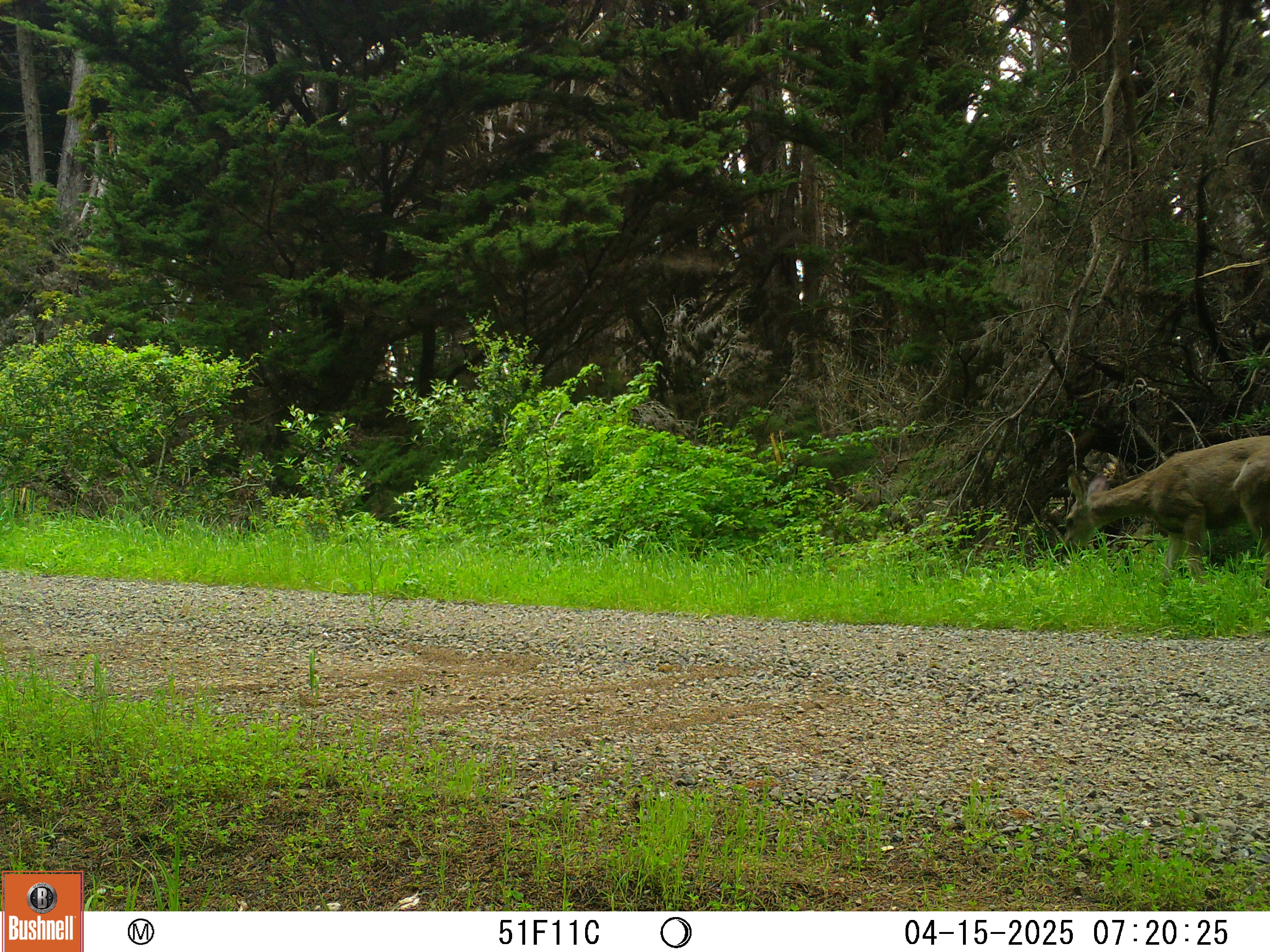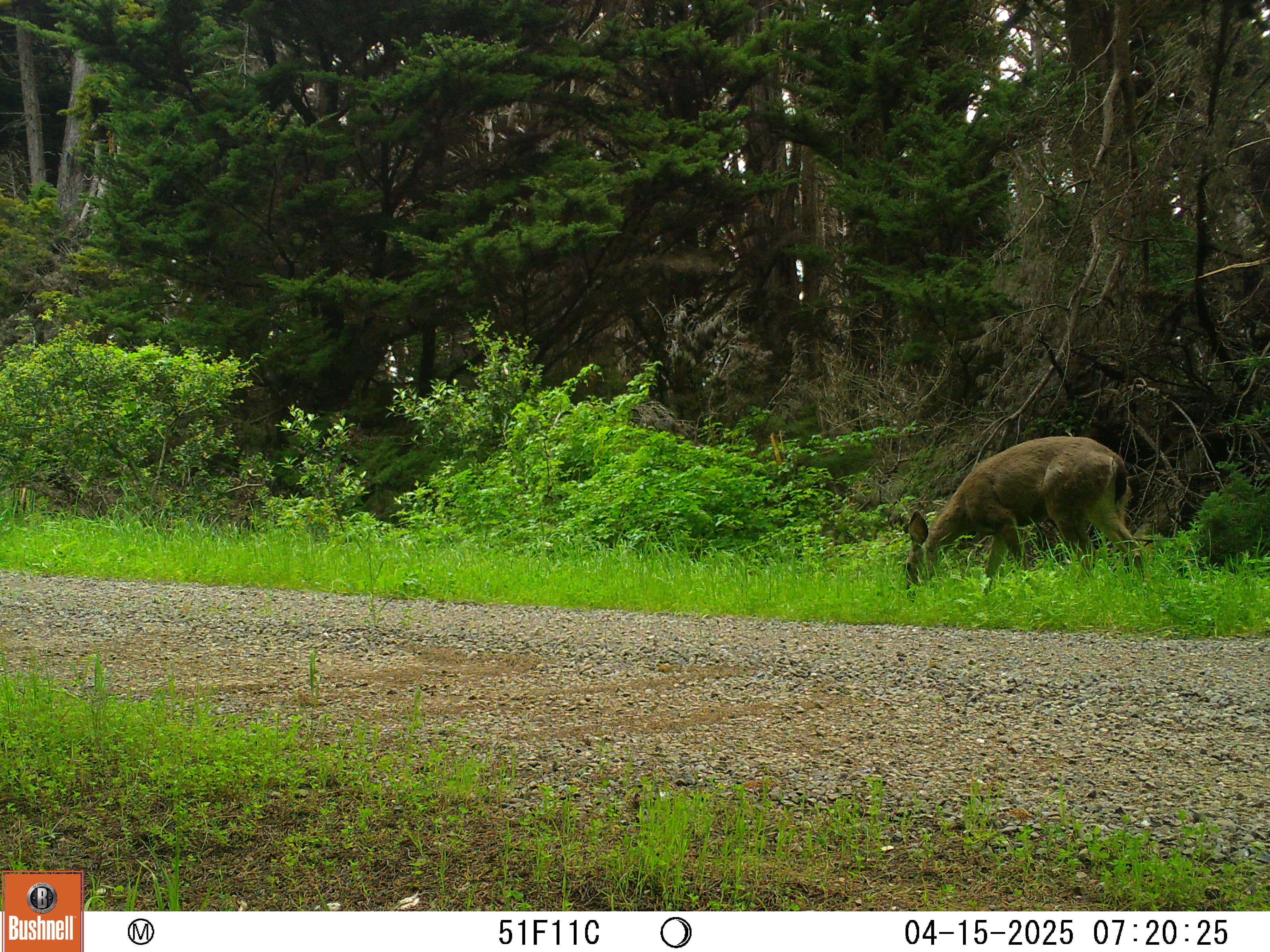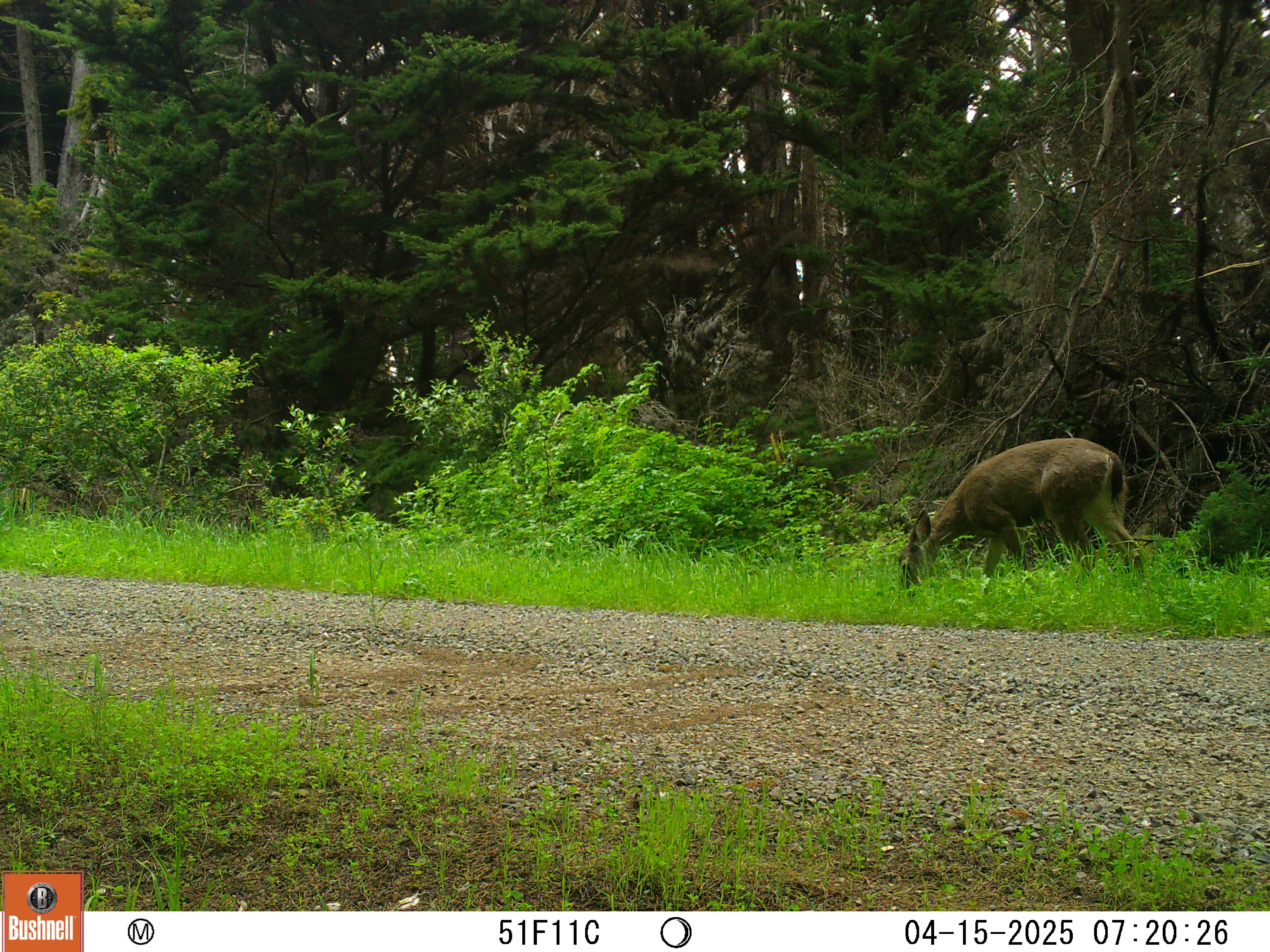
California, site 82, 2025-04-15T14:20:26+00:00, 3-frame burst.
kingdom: Animalia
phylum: Chordata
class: Mammalia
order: Artiodactyla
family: Cervidae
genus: Odocoileus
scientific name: Odocoileus hemionus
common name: mule deer